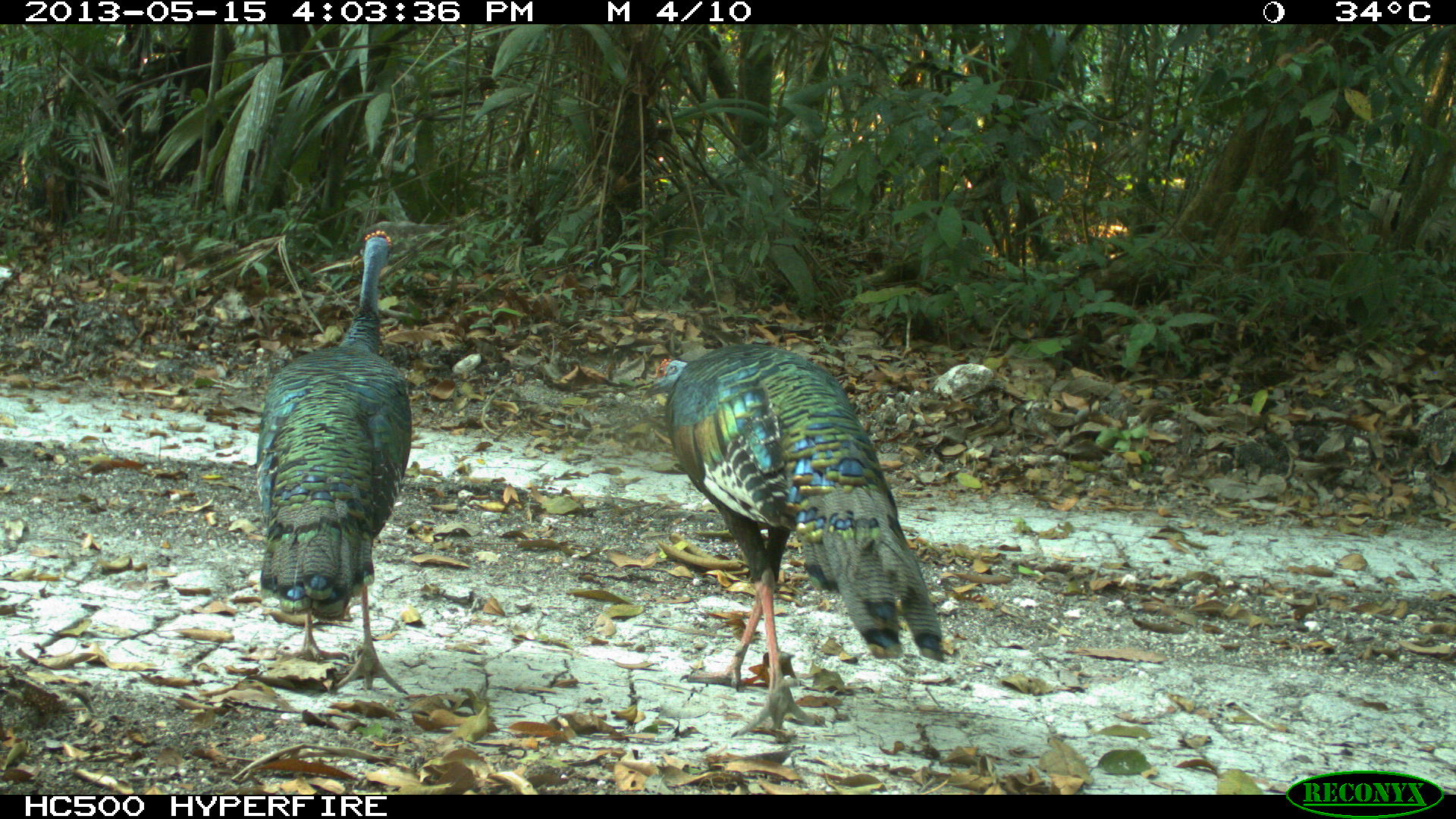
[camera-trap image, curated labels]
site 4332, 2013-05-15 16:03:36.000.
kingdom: Animalia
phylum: Chordata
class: Aves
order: Galliformes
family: Phasianidae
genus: Meleagris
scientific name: Meleagris ocellata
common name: ocellated turkey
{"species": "Meleagris ocellata (ocellated turkey)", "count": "3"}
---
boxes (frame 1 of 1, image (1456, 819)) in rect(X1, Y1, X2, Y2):
meleagris ocellata: rect(640, 341, 944, 738); rect(253, 228, 413, 695)